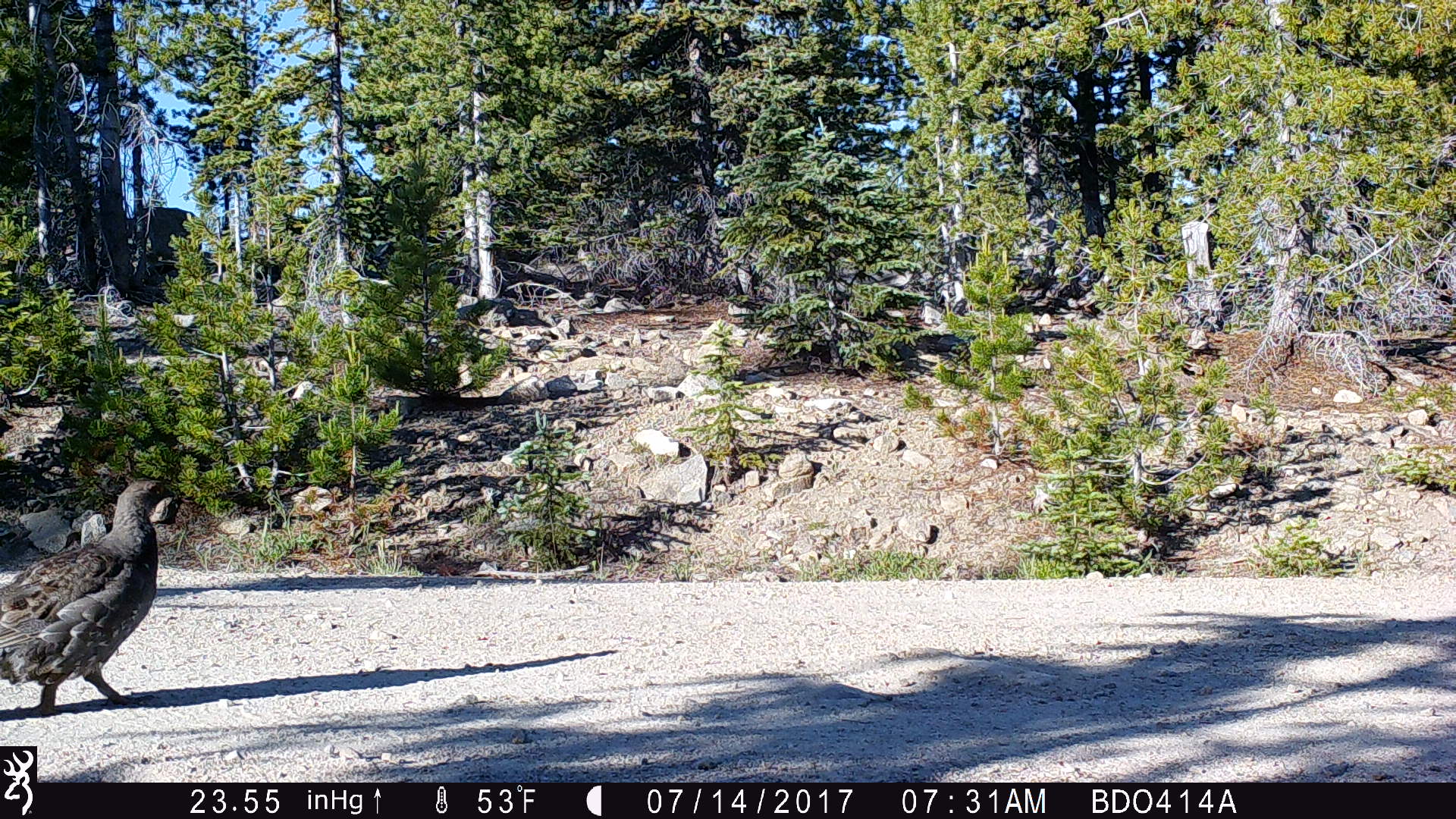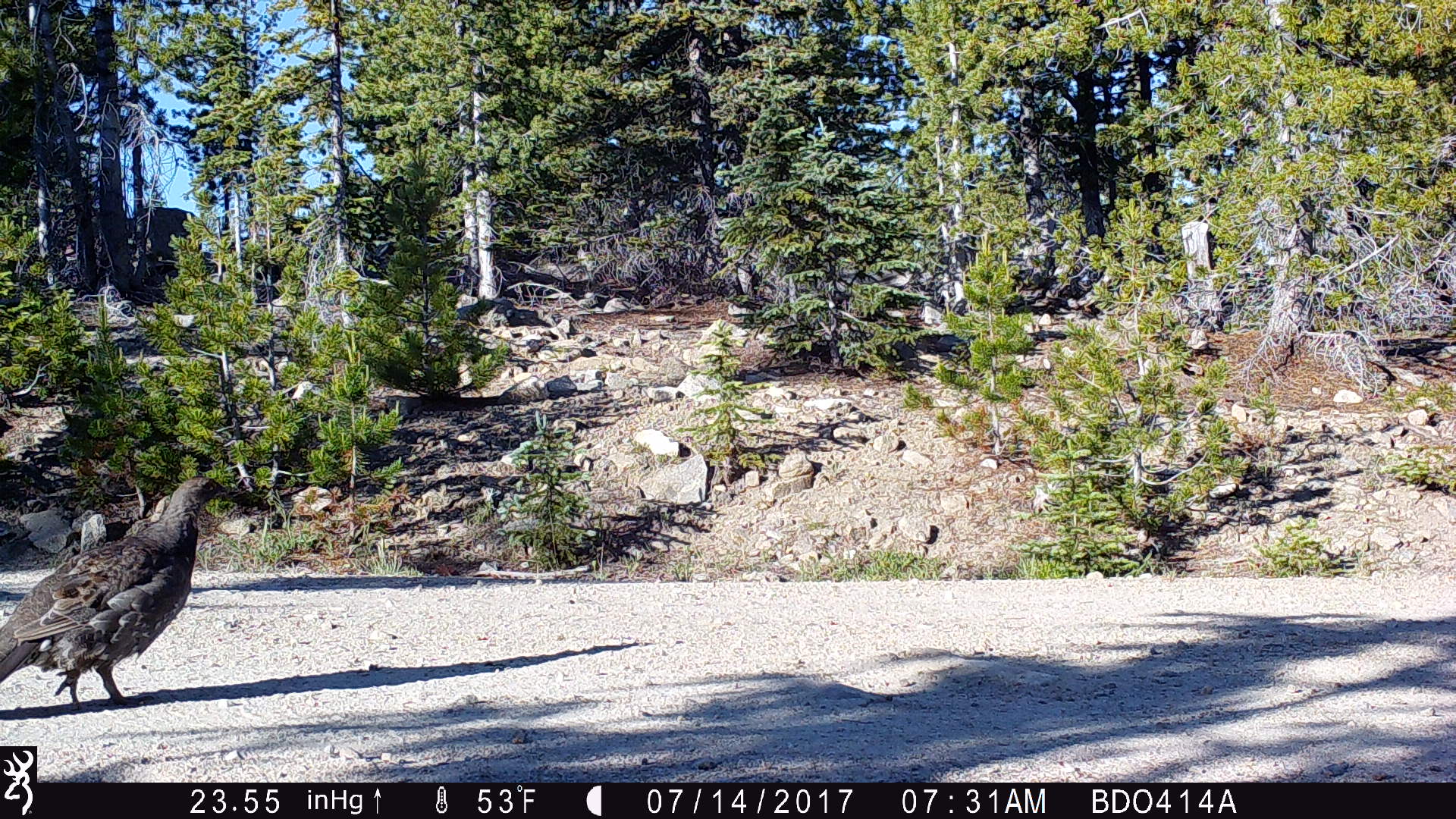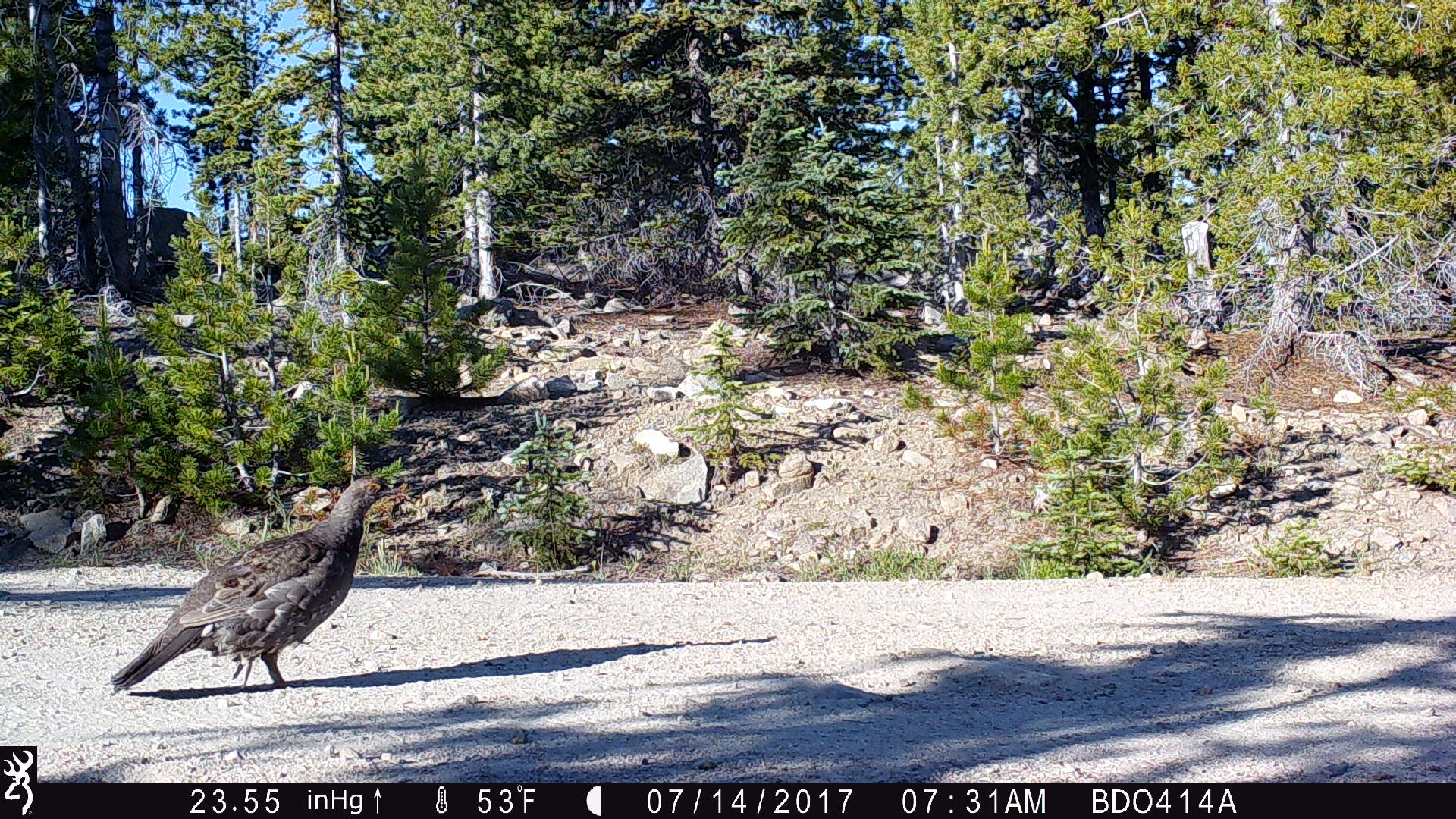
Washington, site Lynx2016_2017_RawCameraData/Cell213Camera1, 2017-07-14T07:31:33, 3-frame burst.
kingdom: Animalia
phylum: Chordata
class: Aves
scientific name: Aves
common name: birds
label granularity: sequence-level